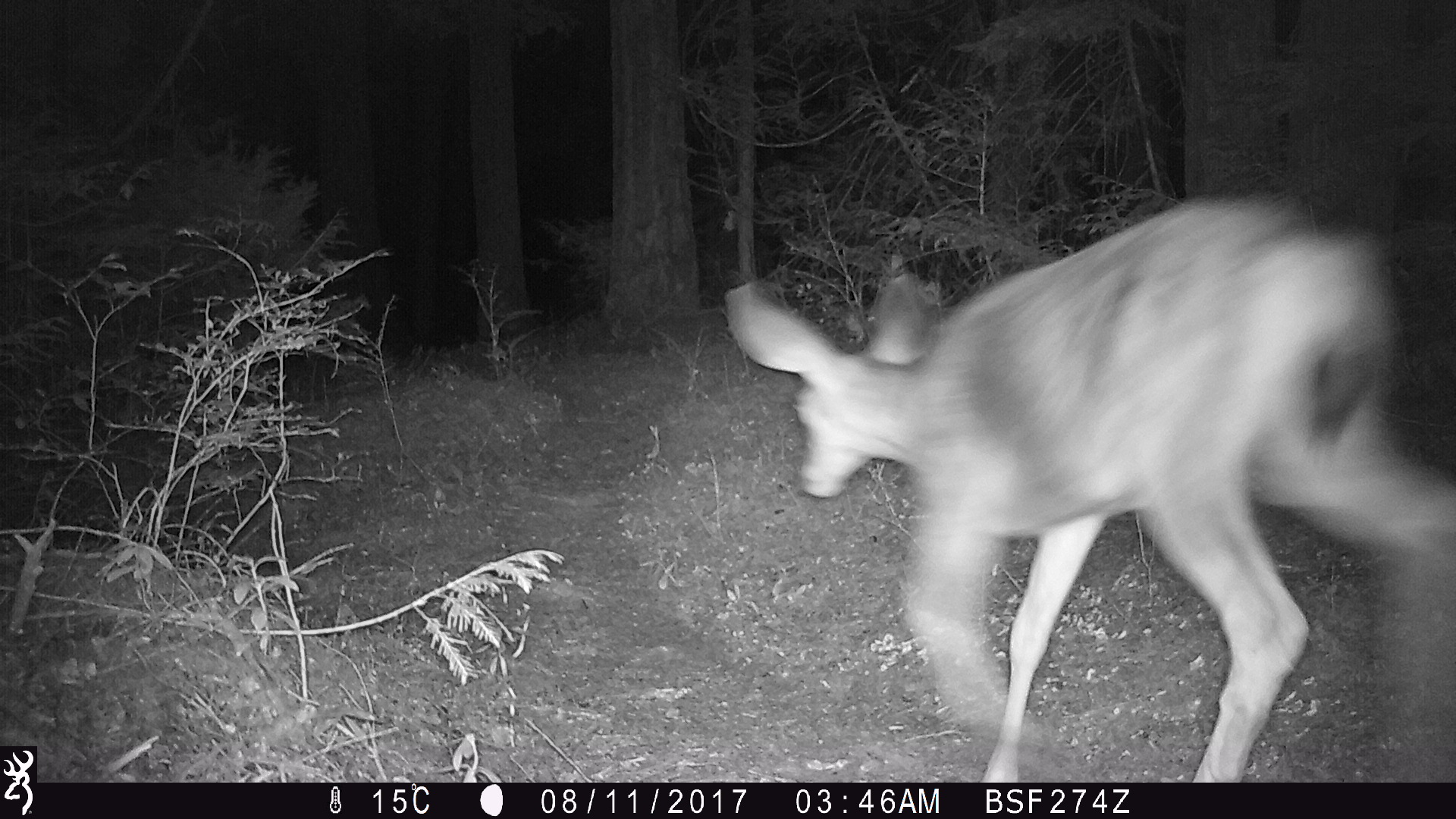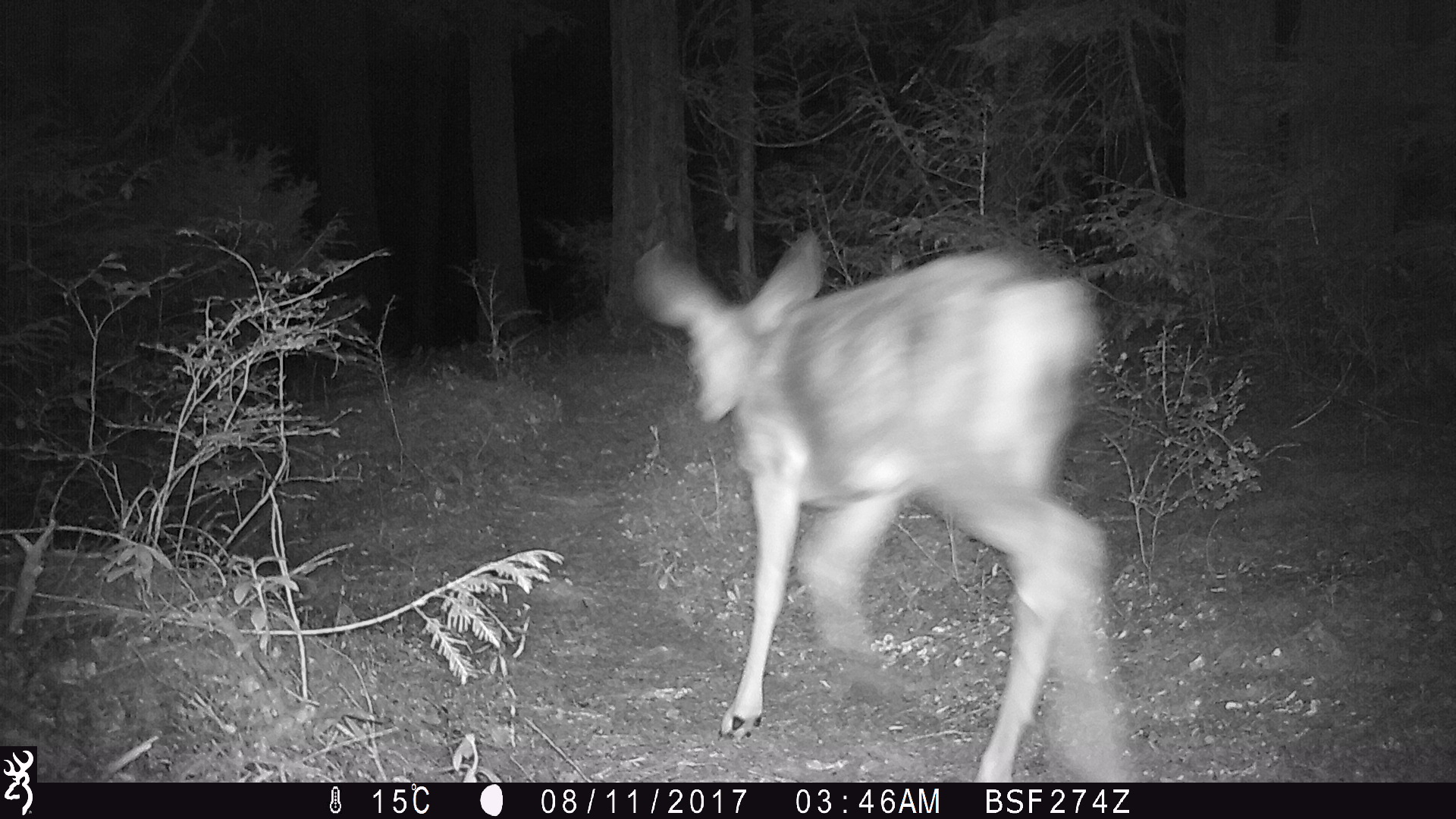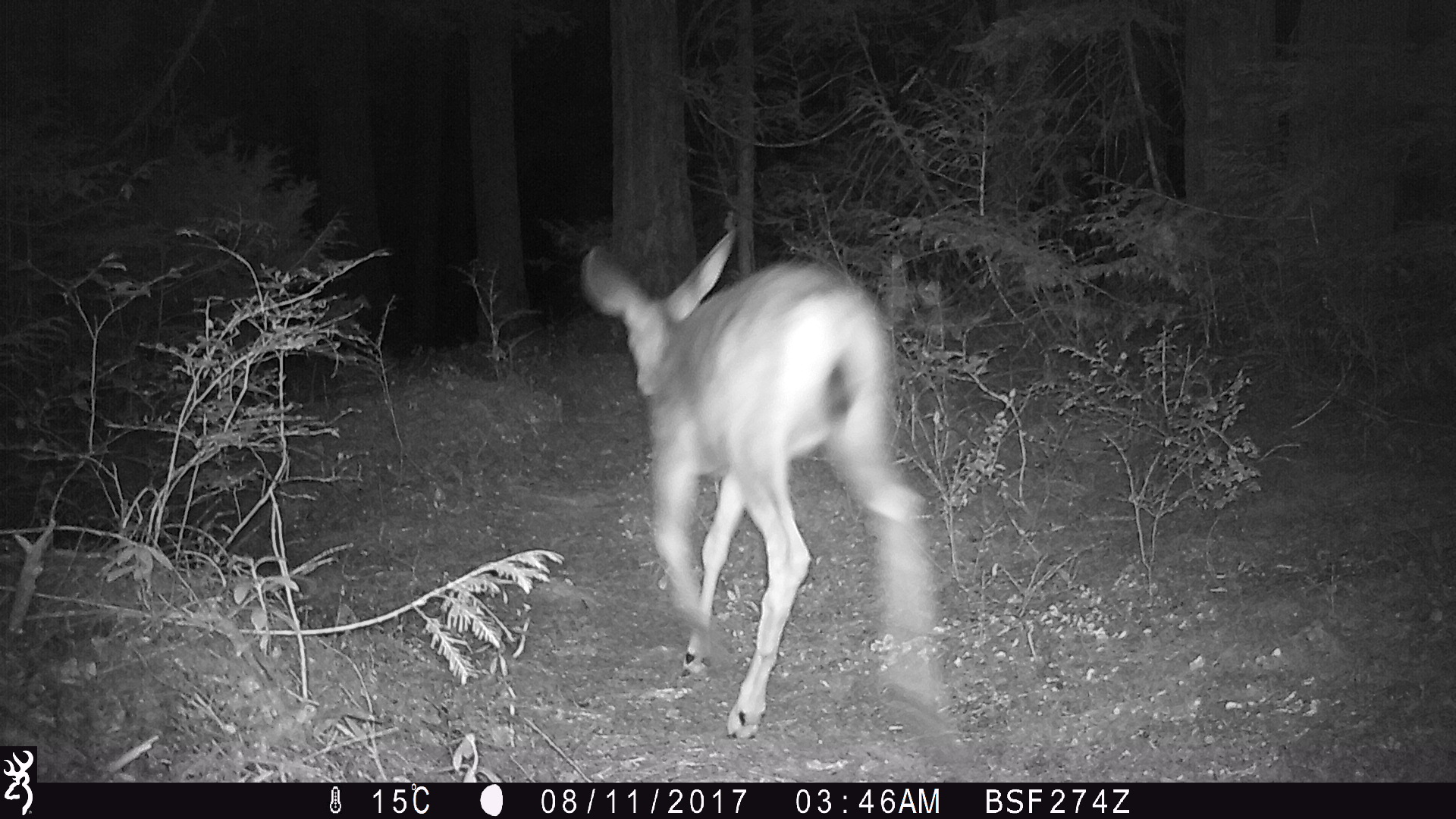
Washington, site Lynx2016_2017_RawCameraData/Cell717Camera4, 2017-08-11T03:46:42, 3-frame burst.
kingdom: Animalia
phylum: Chordata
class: Mammalia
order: Artiodactyla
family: Cervidae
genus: Odocoileus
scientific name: Odocoileus hemionus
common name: mule deer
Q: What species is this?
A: Odocoileus hemionus (mule deer).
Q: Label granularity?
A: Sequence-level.